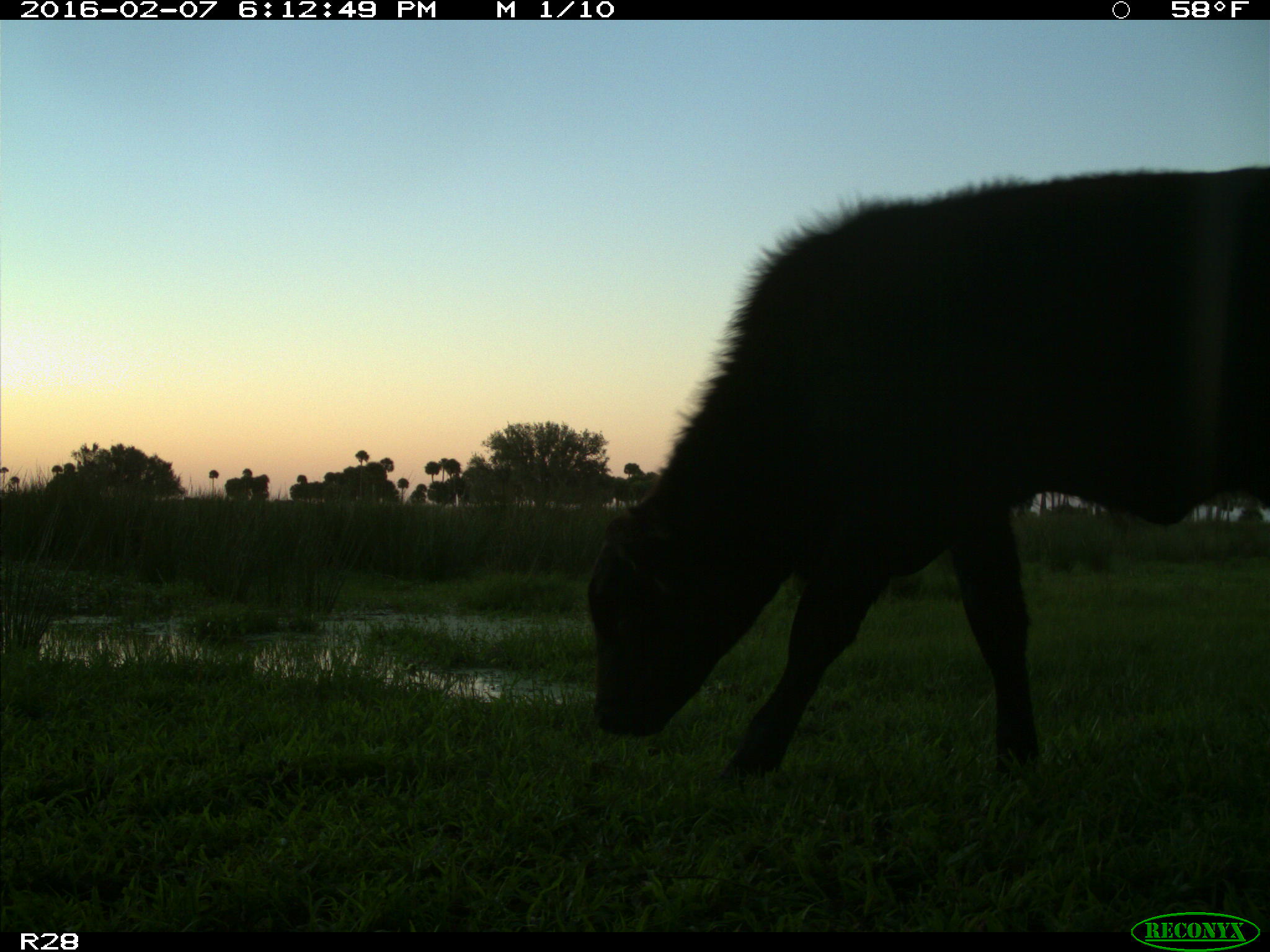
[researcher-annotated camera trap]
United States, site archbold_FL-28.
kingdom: Animalia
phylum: Chordata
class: Mammalia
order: Artiodactyla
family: Bovidae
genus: Bos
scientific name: Bos taurus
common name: domestic cow